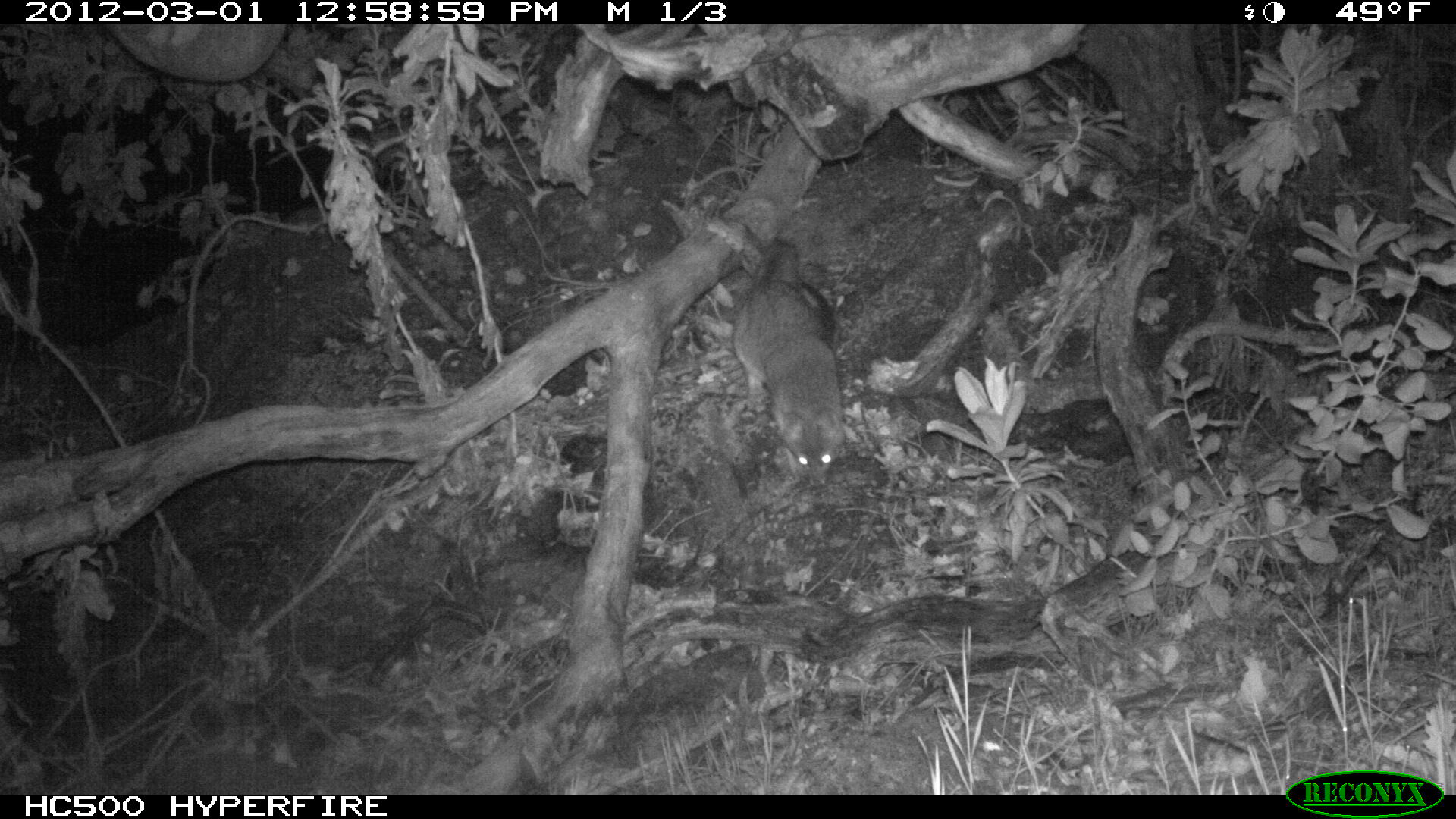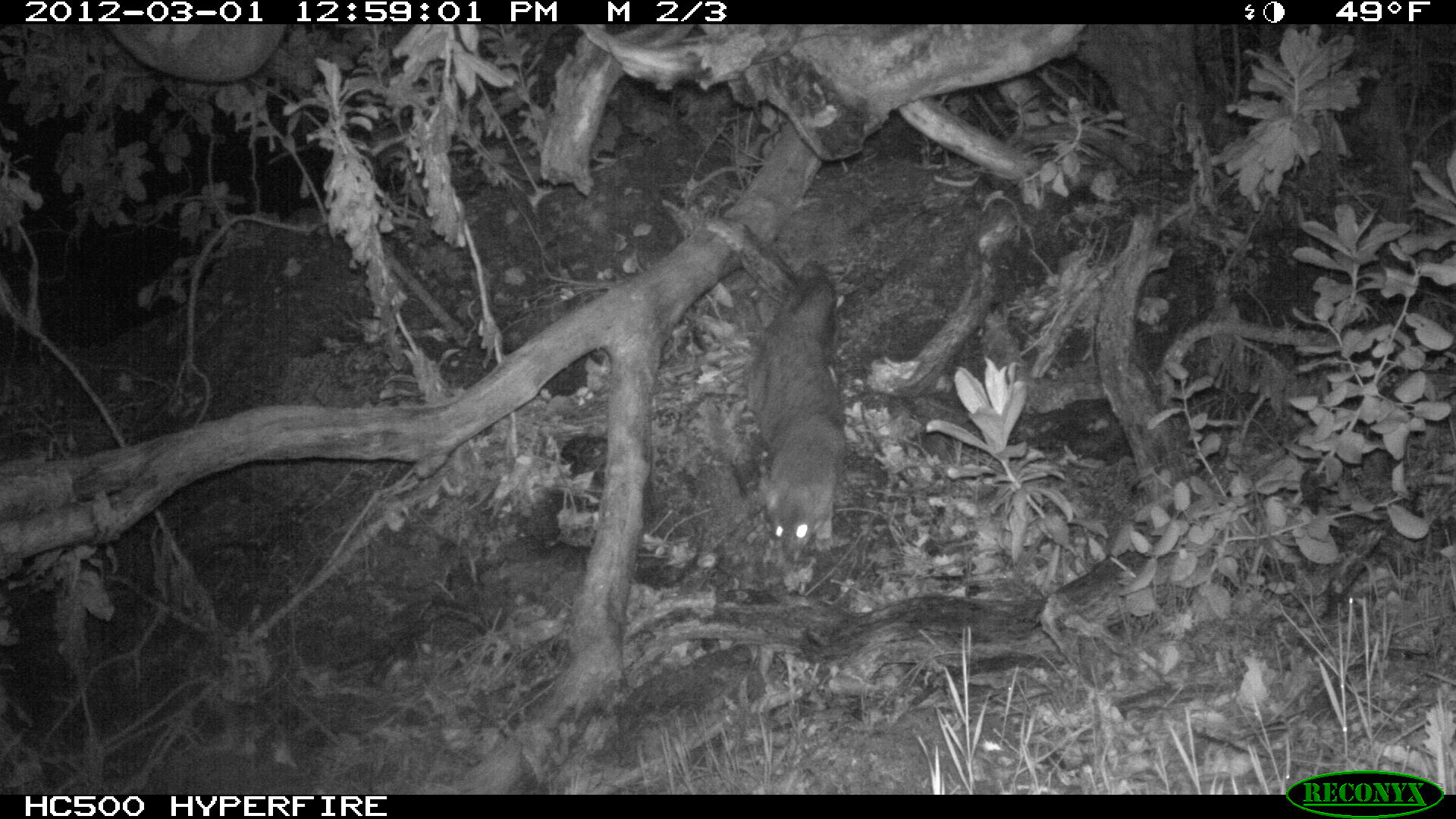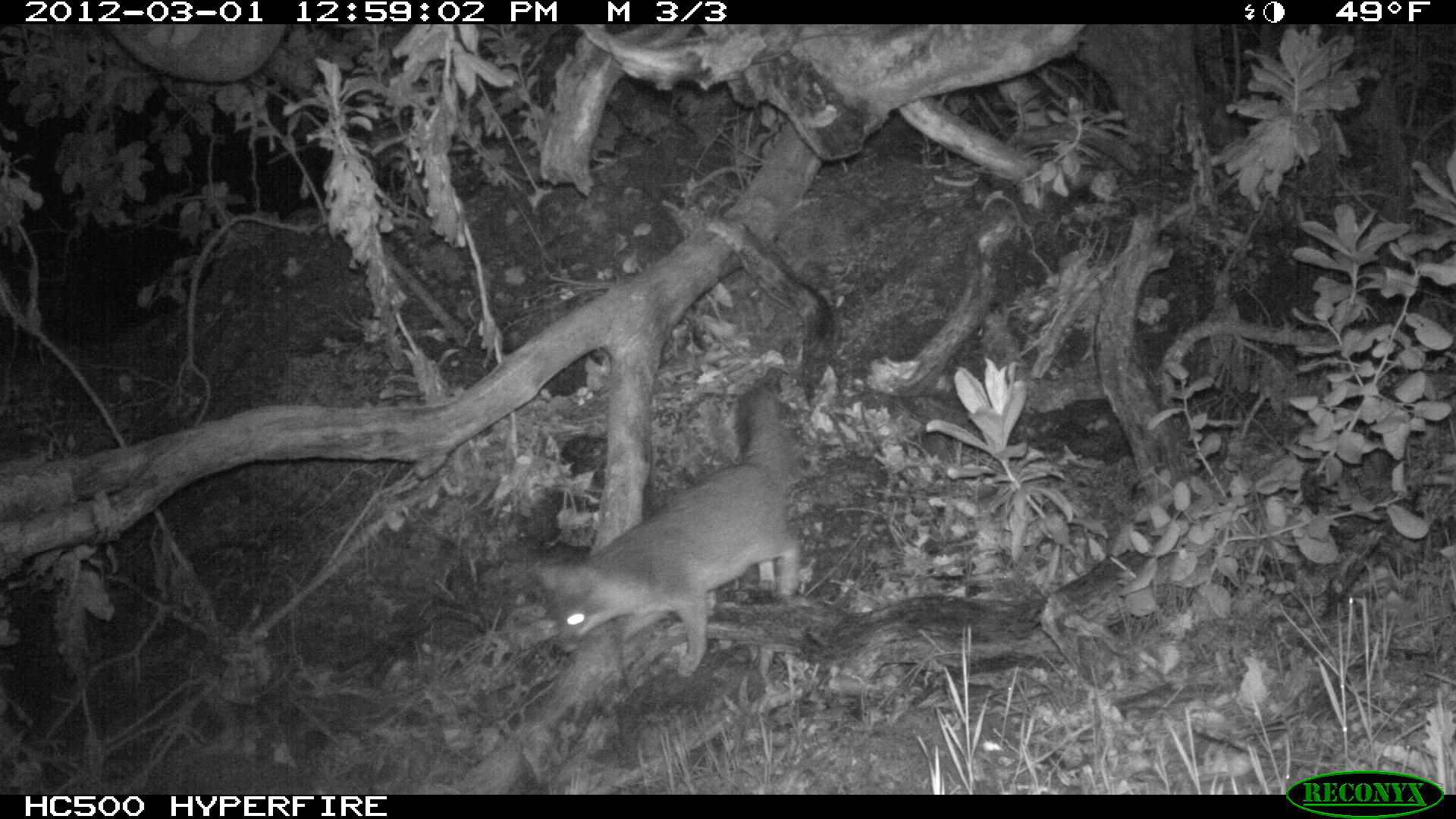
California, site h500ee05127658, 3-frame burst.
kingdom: Animalia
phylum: Chordata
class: Mammalia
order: Carnivora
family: Canidae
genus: Urocyon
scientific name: Urocyon littoralis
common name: island fox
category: fox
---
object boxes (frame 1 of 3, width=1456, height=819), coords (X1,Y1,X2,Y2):
fox: (731,235,846,485)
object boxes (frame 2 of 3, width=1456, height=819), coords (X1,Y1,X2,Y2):
fox: (747,260,846,560)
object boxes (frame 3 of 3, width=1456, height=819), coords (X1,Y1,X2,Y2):
fox: (524,389,799,678)